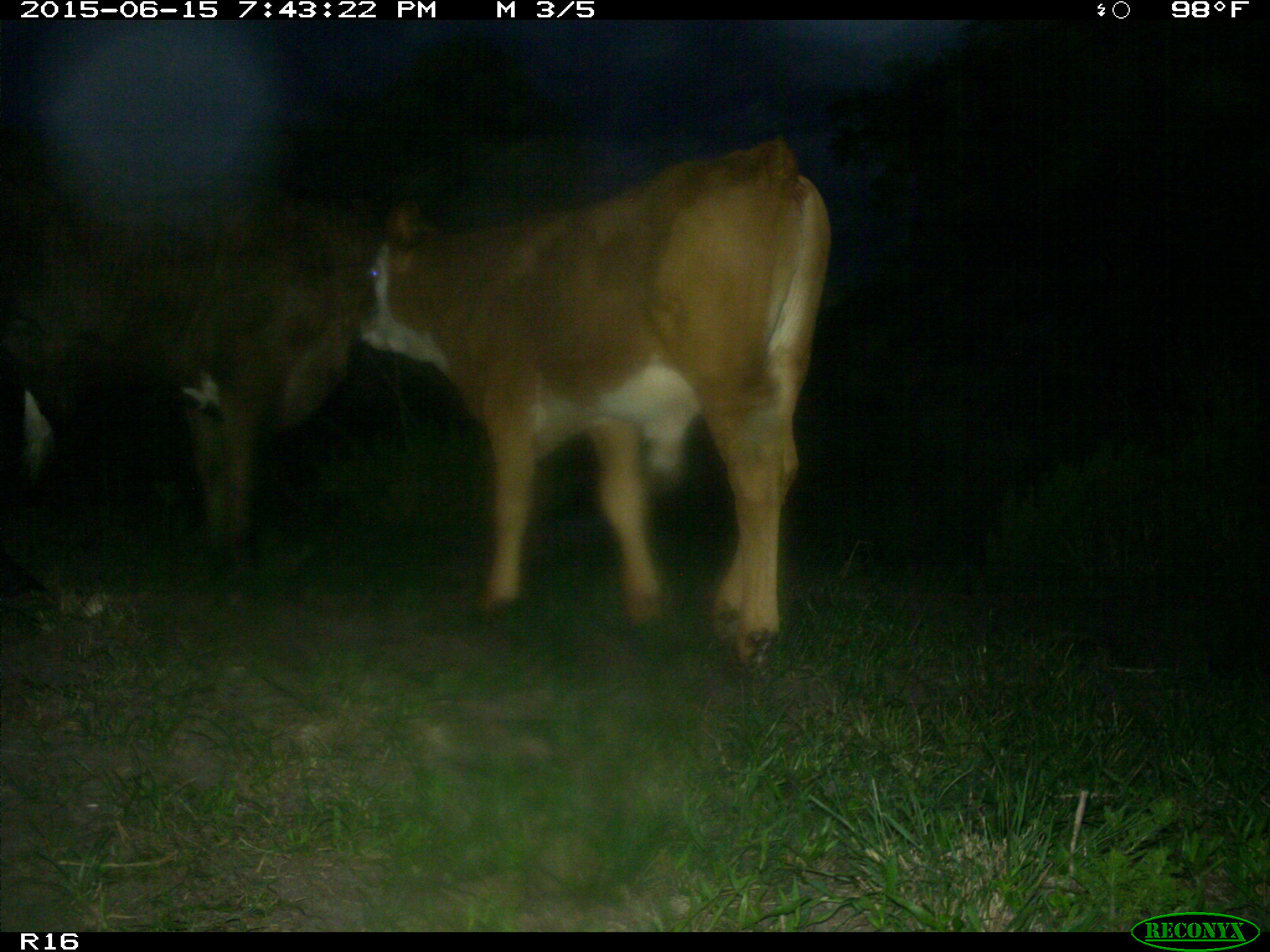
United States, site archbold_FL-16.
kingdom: Animalia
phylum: Chordata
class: Mammalia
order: Artiodactyla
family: Bovidae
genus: Bos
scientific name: Bos taurus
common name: domestic cow